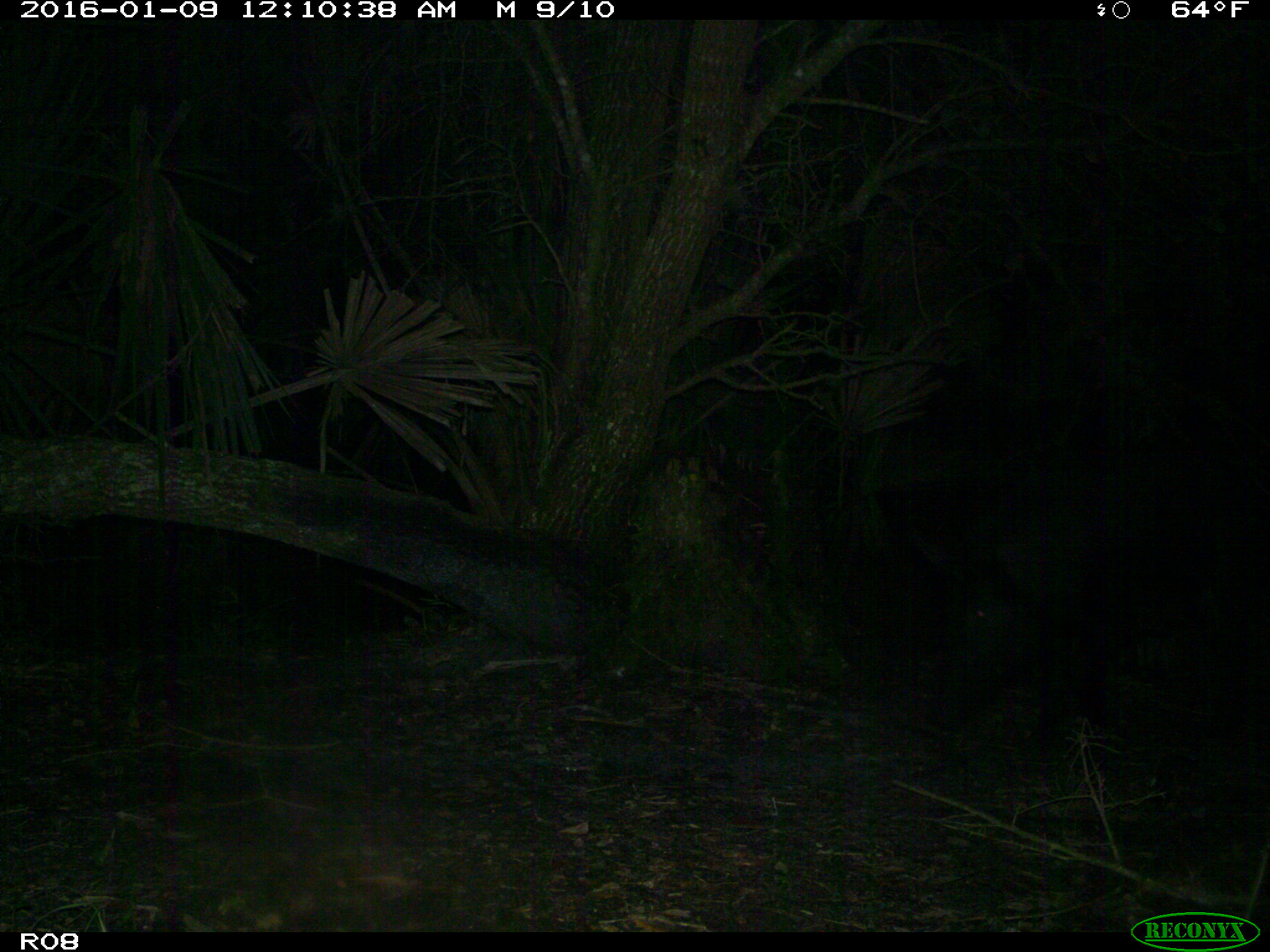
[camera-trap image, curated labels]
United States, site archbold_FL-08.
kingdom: Animalia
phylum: Chordata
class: Mammalia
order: Artiodactyla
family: Suidae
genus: Sus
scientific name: Sus scrofa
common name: wild boar